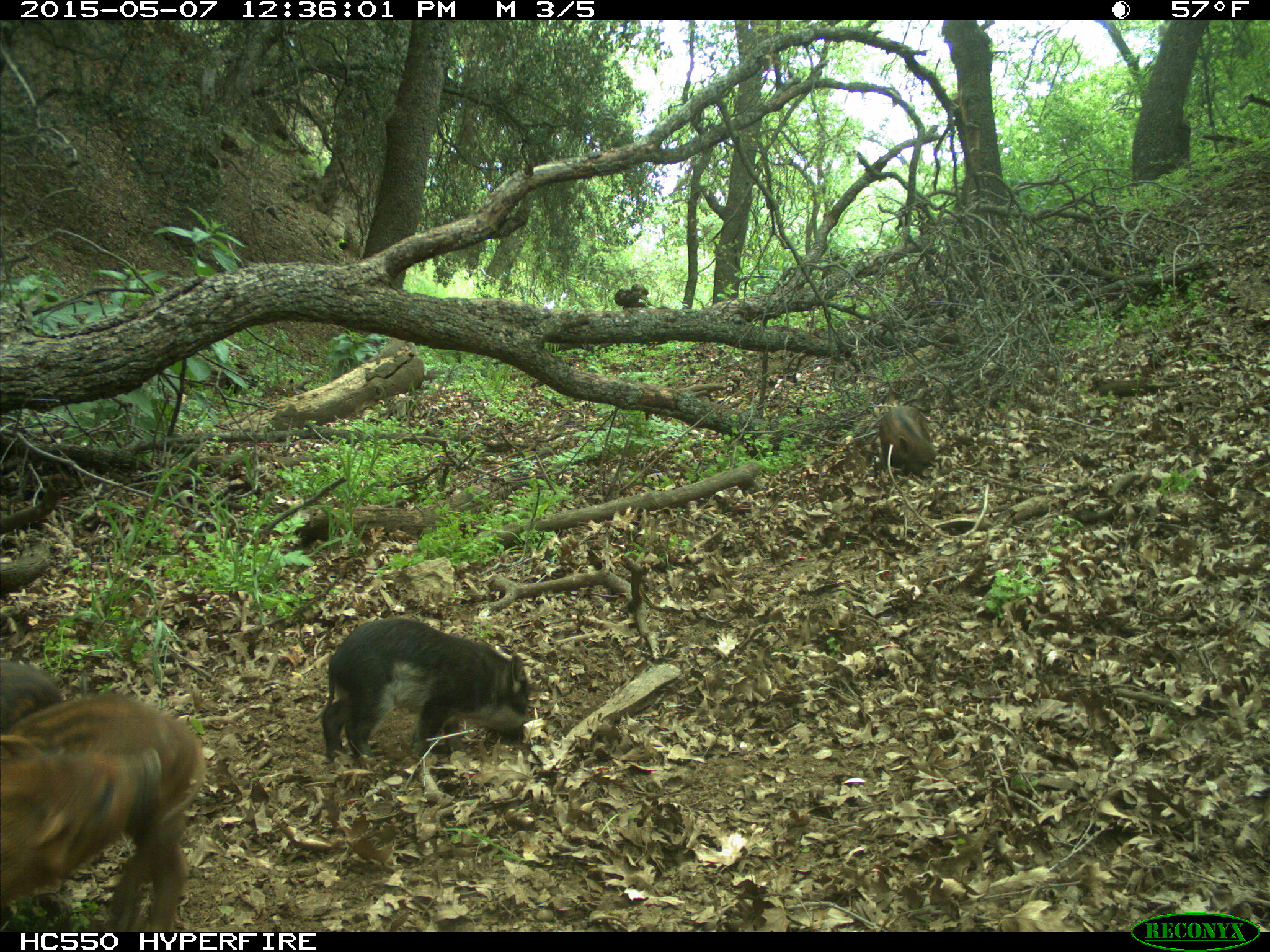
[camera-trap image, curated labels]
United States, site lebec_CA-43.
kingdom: Animalia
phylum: Chordata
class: Mammalia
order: Artiodactyla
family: Suidae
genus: Sus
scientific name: Sus scrofa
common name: wild boar